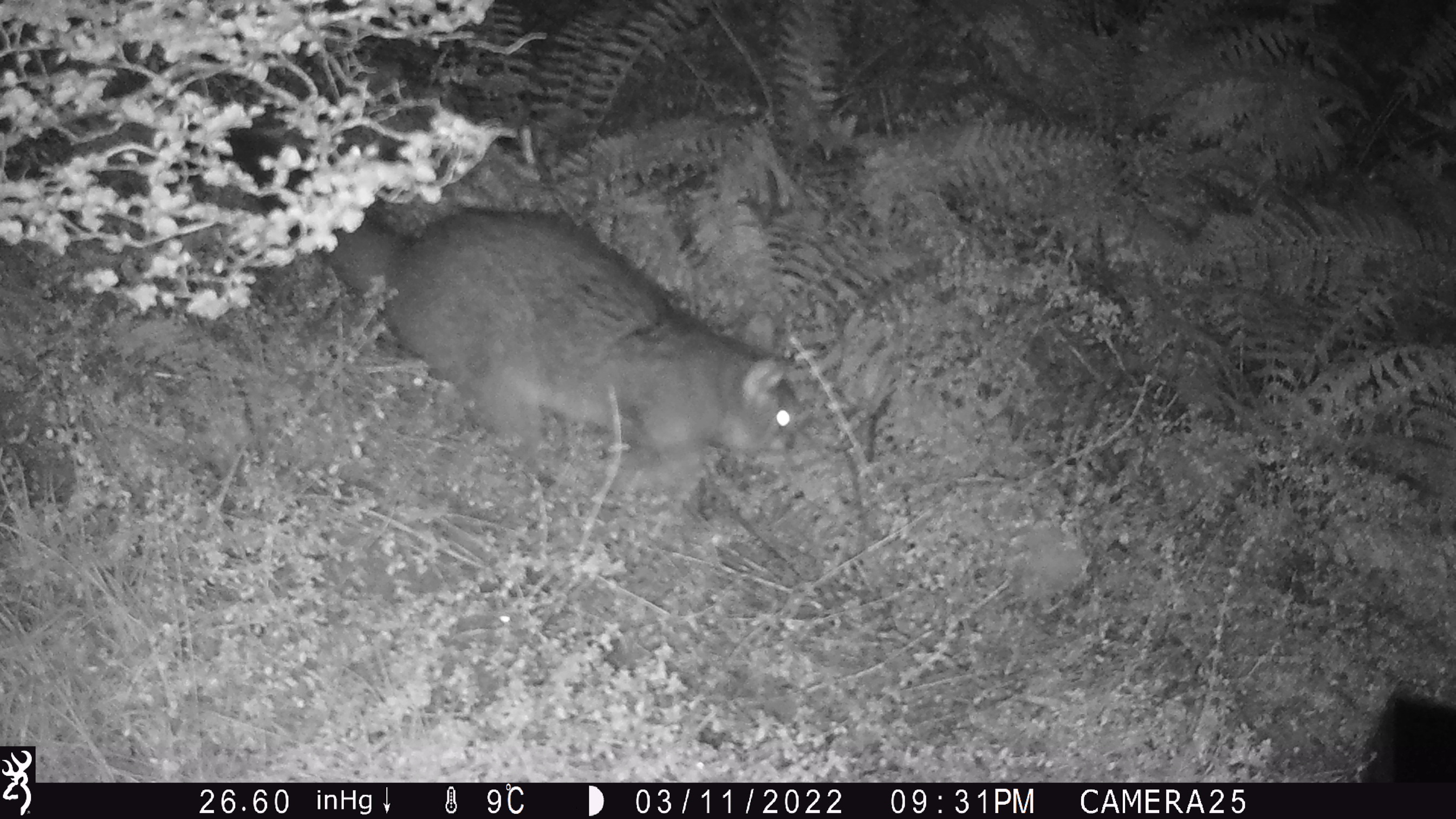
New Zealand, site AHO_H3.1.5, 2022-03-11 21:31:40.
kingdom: Animalia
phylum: Chordata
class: Mammalia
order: Diprotodontia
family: Phalangeridae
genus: Trichosurus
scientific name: Trichosurus vulpecula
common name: common brushtail possum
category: possum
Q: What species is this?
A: Possum (common brushtail possum) (Trichosurus vulpecula).